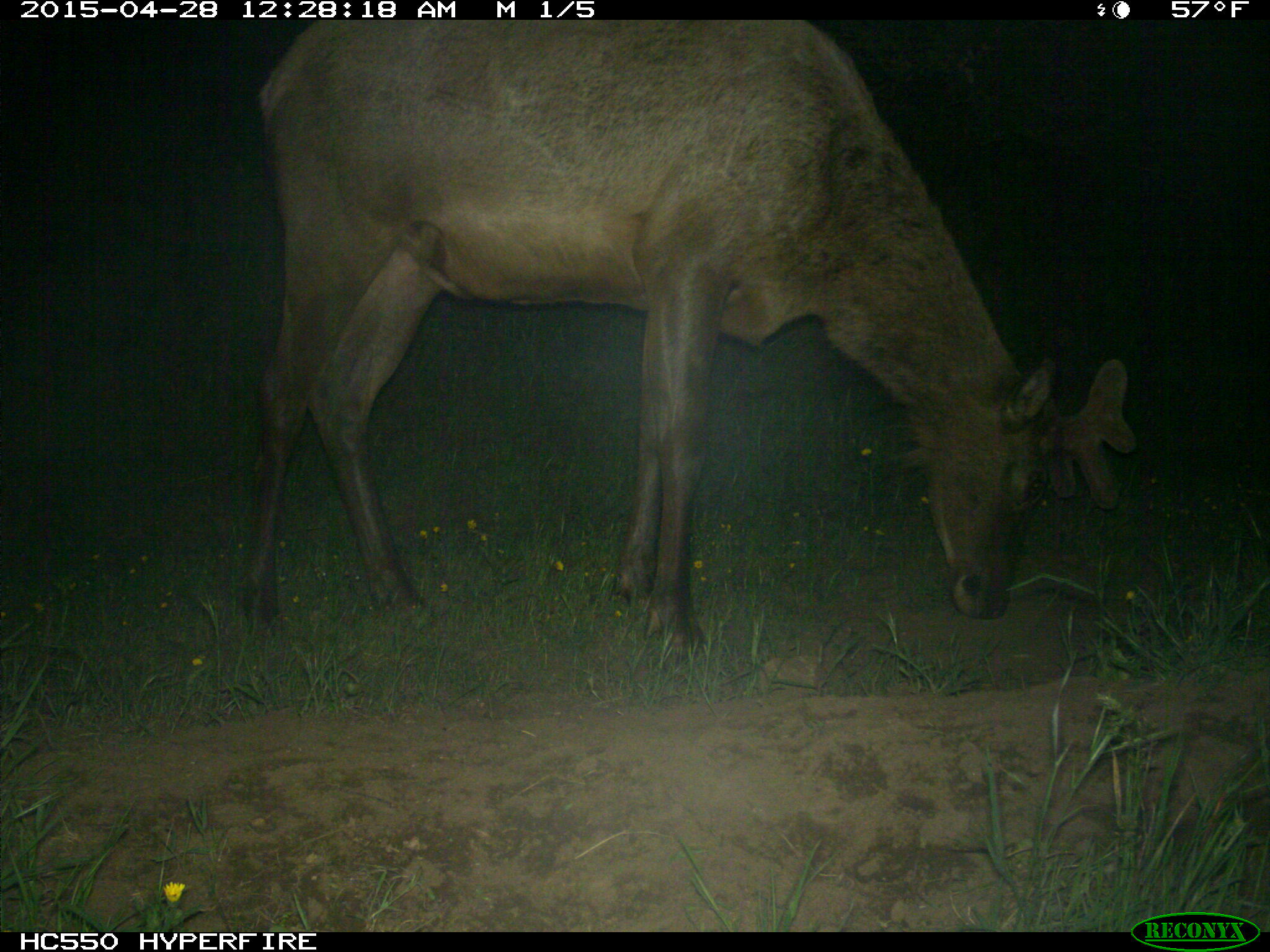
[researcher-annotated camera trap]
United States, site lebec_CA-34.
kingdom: Animalia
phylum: Chordata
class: Mammalia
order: Artiodactyla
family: Cervidae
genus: Cervus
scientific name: Cervus canadensis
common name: elk